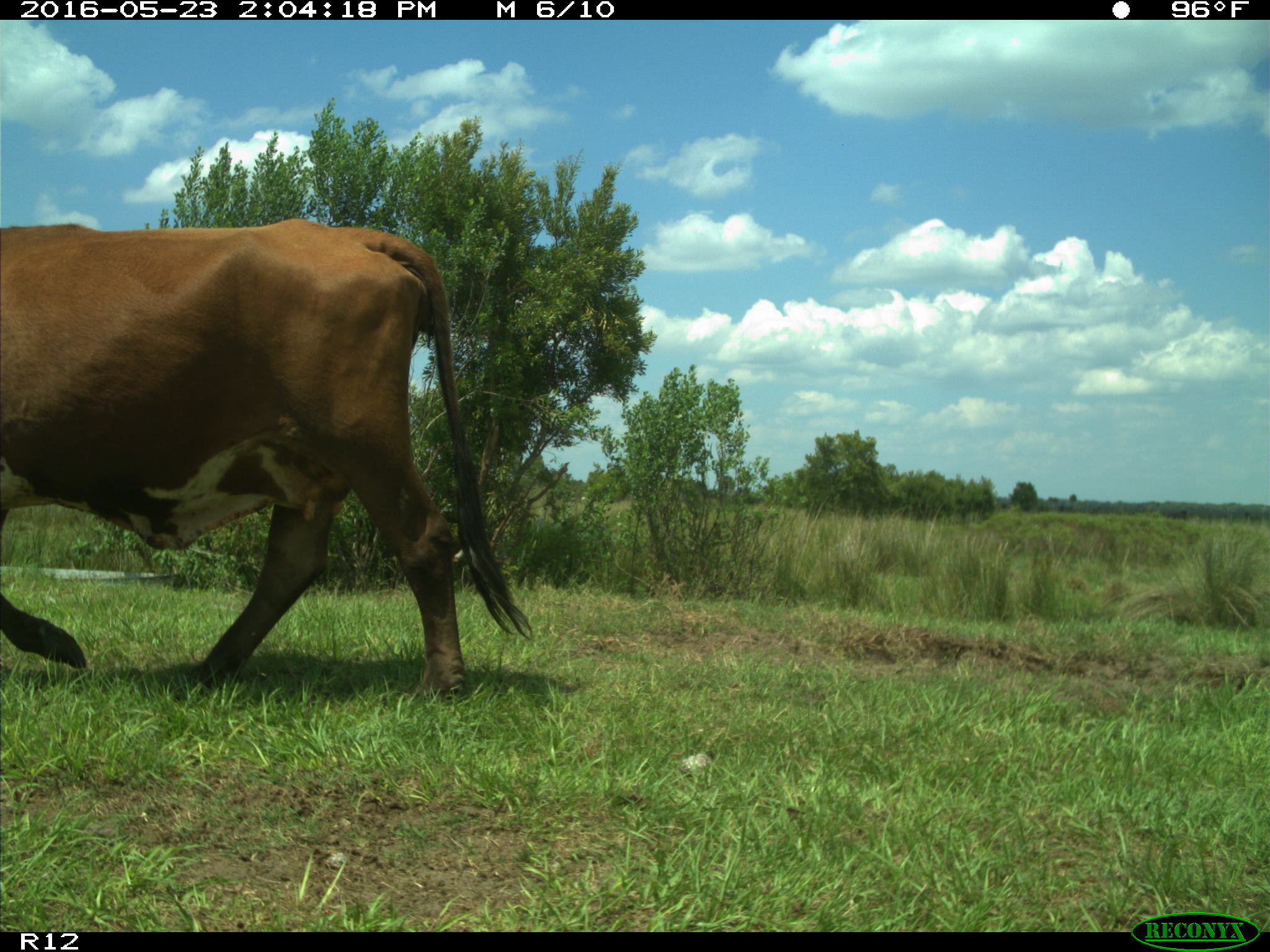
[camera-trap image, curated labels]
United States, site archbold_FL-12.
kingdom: Animalia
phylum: Chordata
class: Mammalia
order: Artiodactyla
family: Bovidae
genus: Bos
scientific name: Bos taurus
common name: domestic cow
Bos taurus (domestic cow).